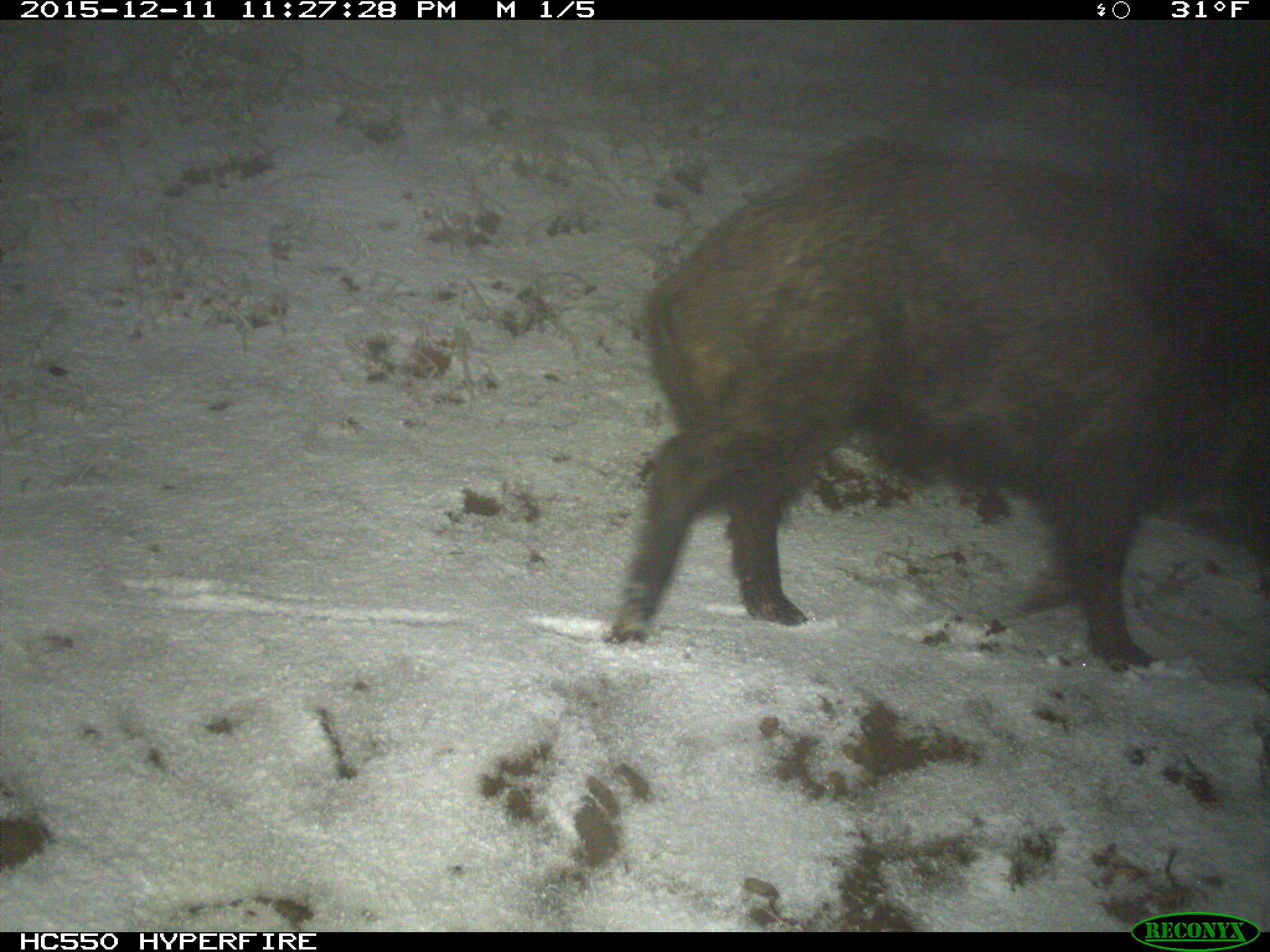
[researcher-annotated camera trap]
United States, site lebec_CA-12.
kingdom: Animalia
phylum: Chordata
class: Mammalia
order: Artiodactyla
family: Suidae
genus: Sus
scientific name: Sus scrofa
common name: wild boar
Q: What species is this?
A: Sus scrofa (wild boar).